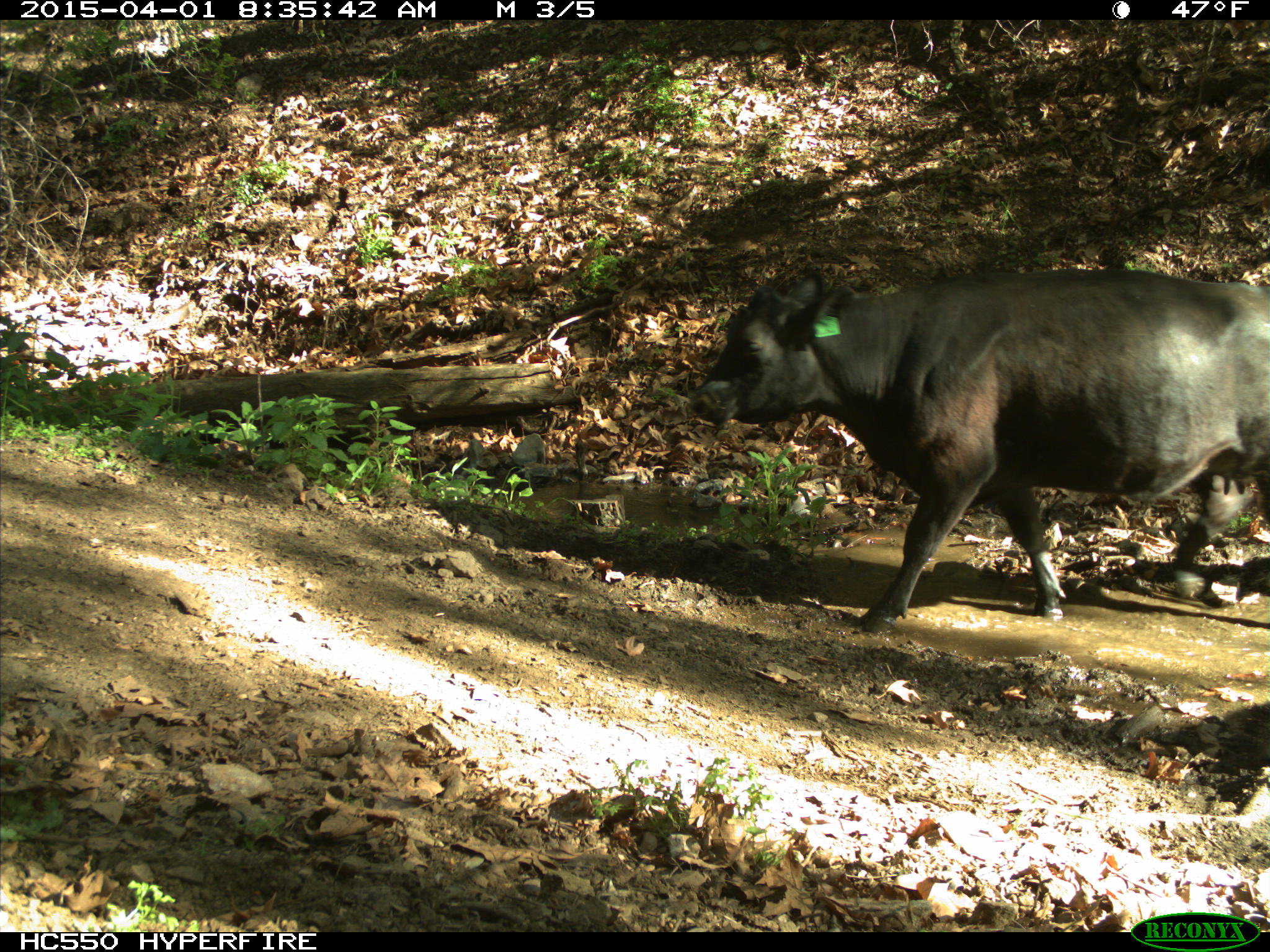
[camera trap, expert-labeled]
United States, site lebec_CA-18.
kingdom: Animalia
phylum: Chordata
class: Mammalia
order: Artiodactyla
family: Bovidae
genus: Bos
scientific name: Bos taurus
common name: domestic cow